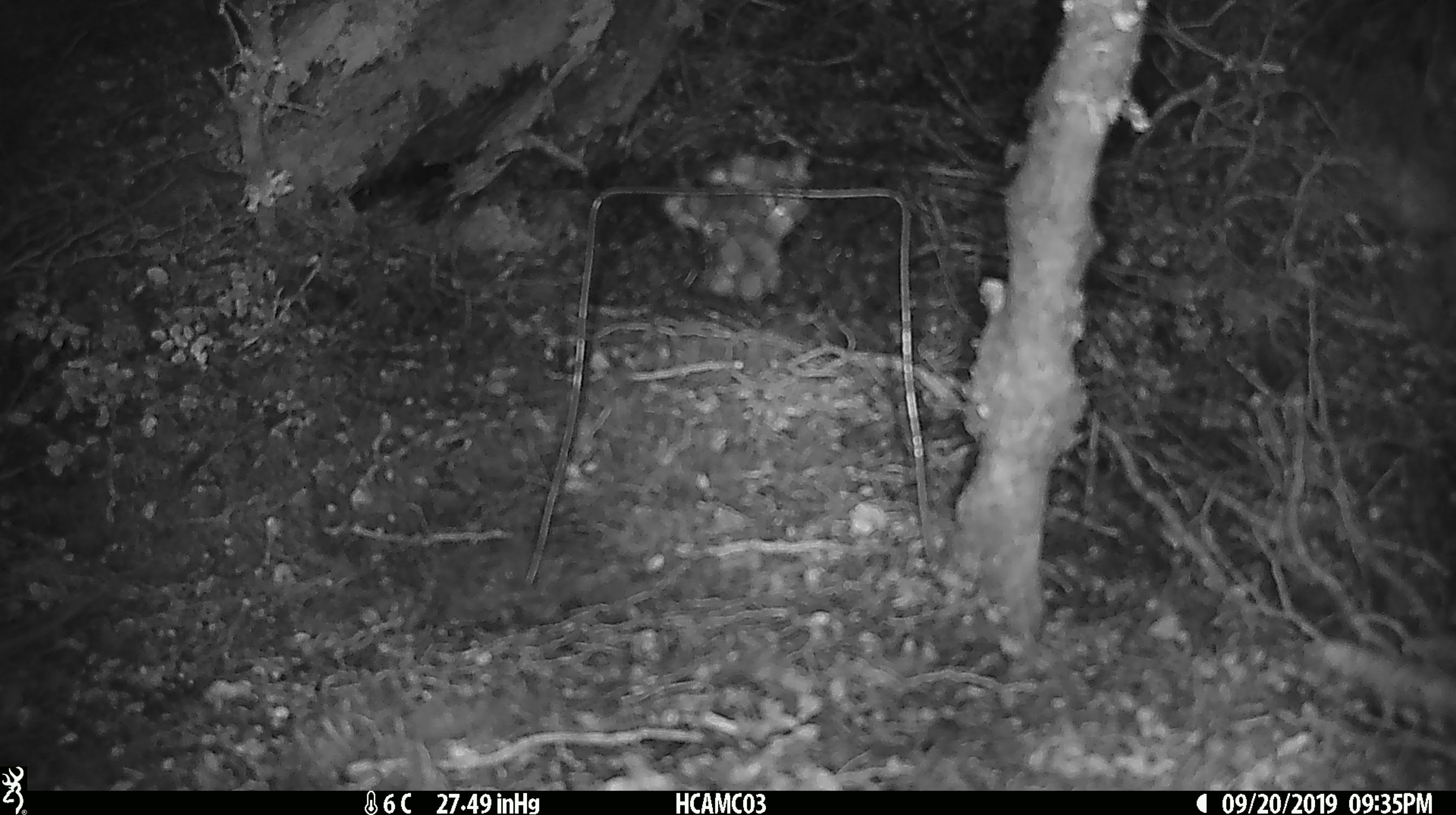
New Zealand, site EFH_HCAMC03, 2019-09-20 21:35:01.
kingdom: Animalia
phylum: Chordata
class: Mammalia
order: Rodentia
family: Muridae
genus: Mus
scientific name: Mus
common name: mouse